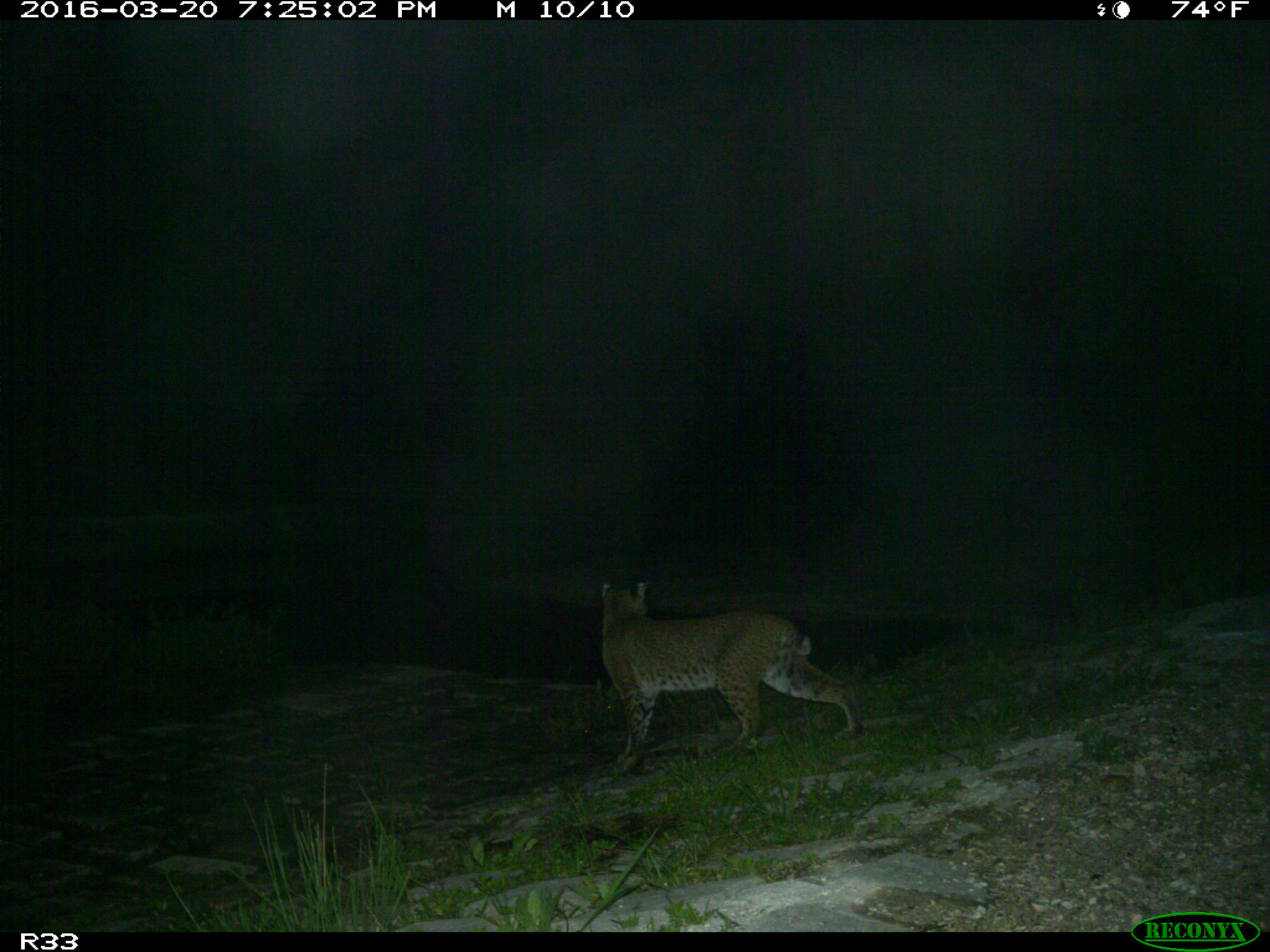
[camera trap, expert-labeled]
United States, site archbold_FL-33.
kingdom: Animalia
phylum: Chordata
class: Mammalia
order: Carnivora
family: Felidae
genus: Lynx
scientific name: Lynx rufus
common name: bobcat